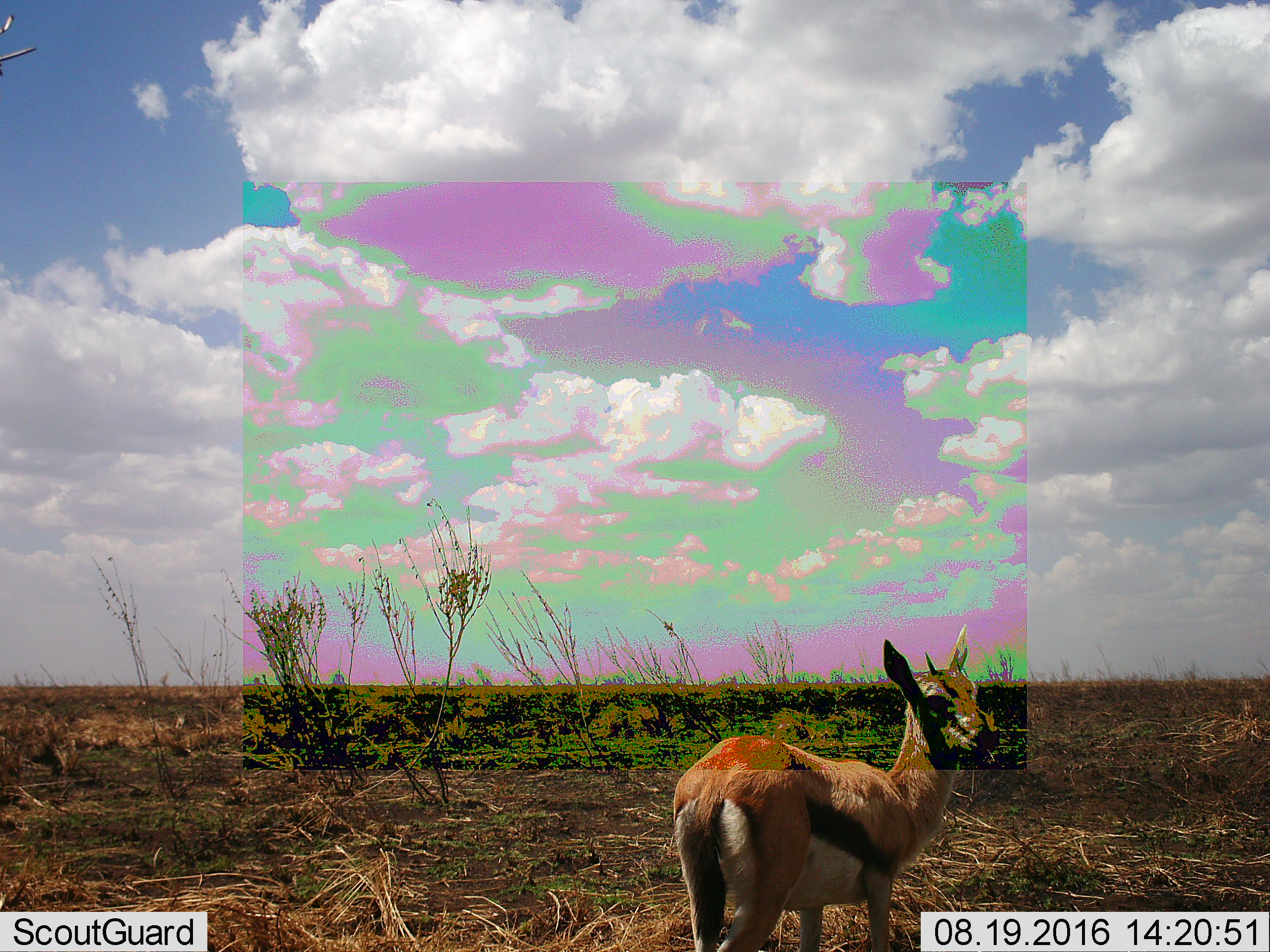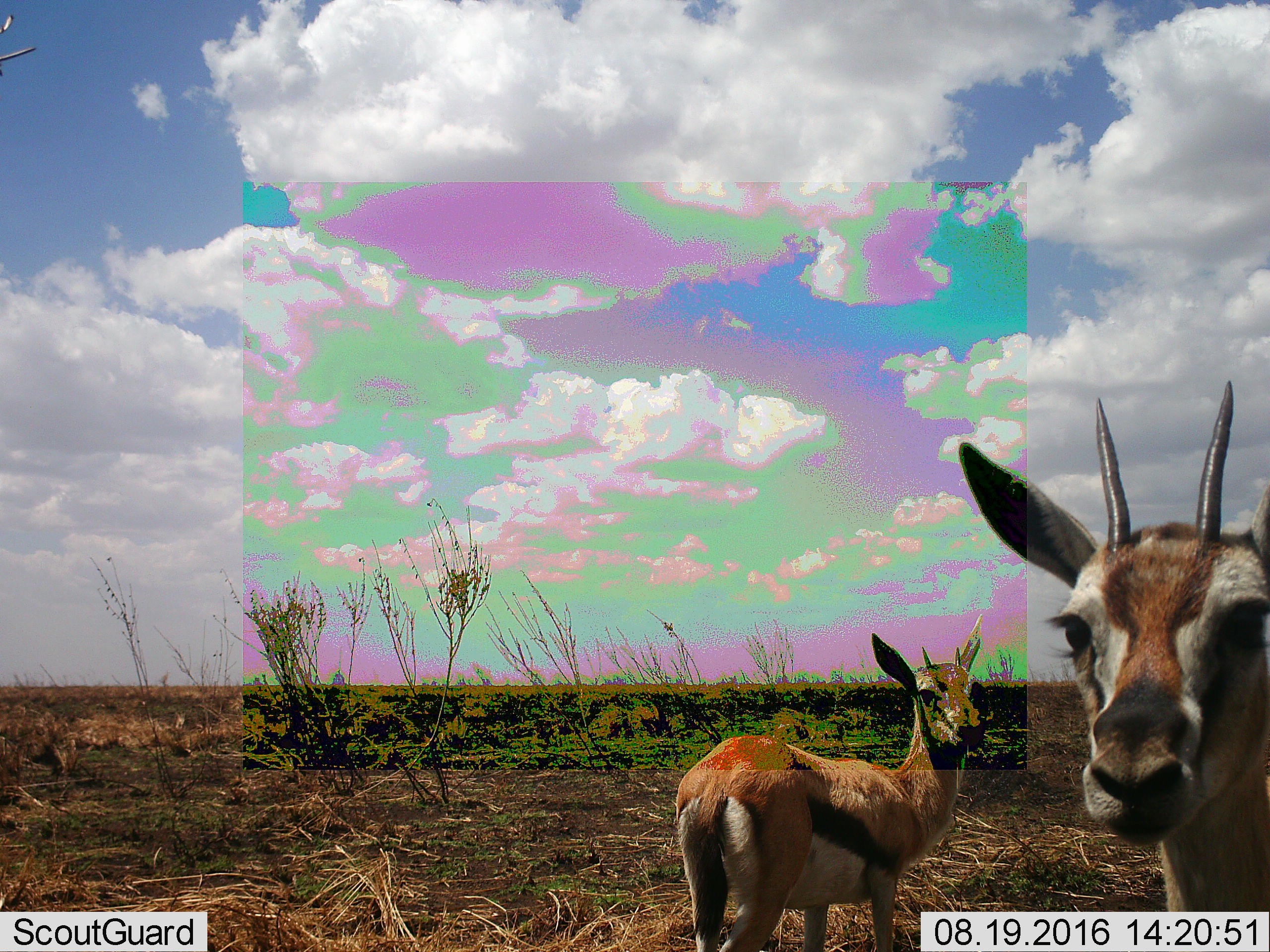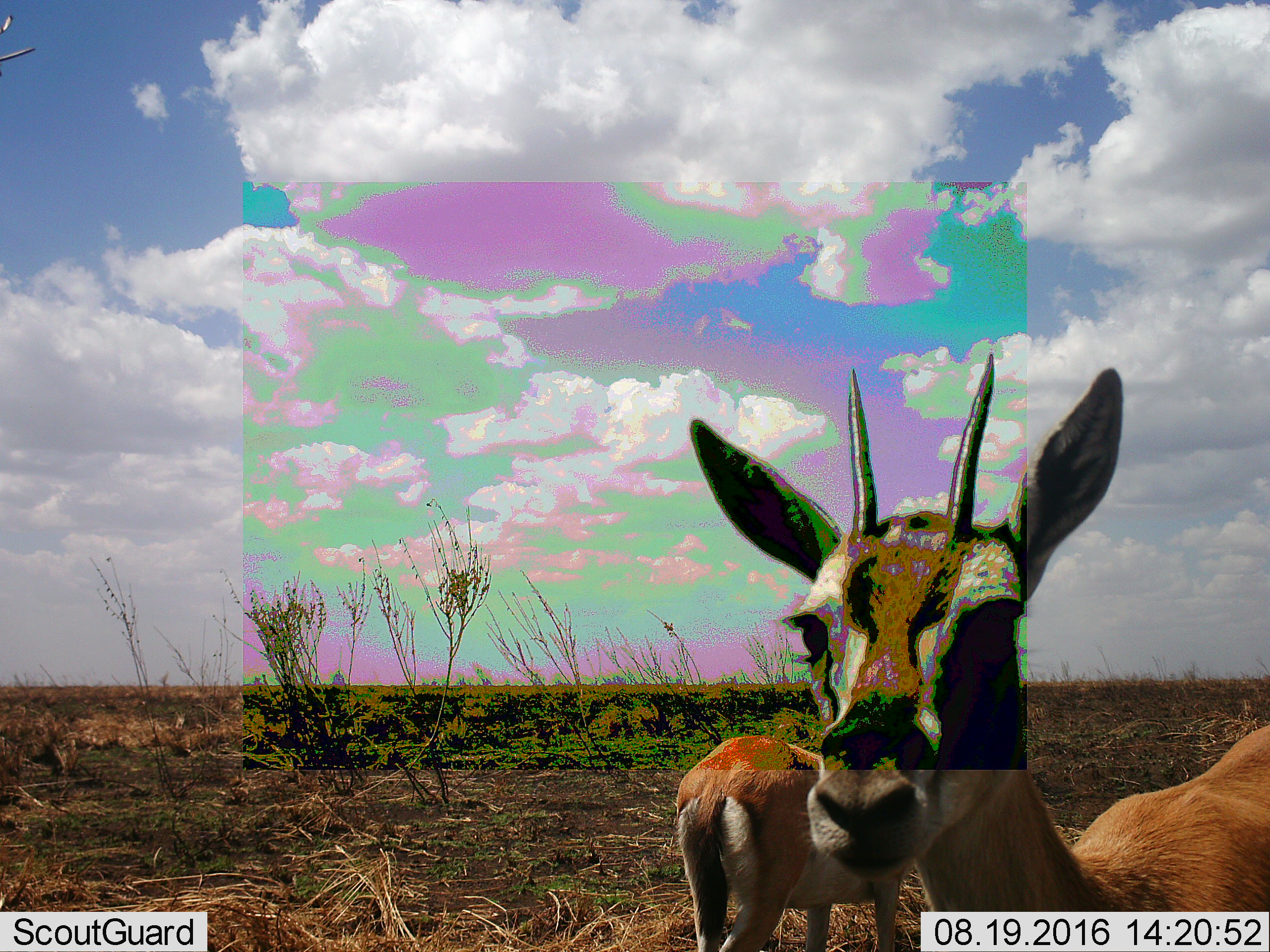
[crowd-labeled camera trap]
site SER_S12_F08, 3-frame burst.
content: unidentified animal